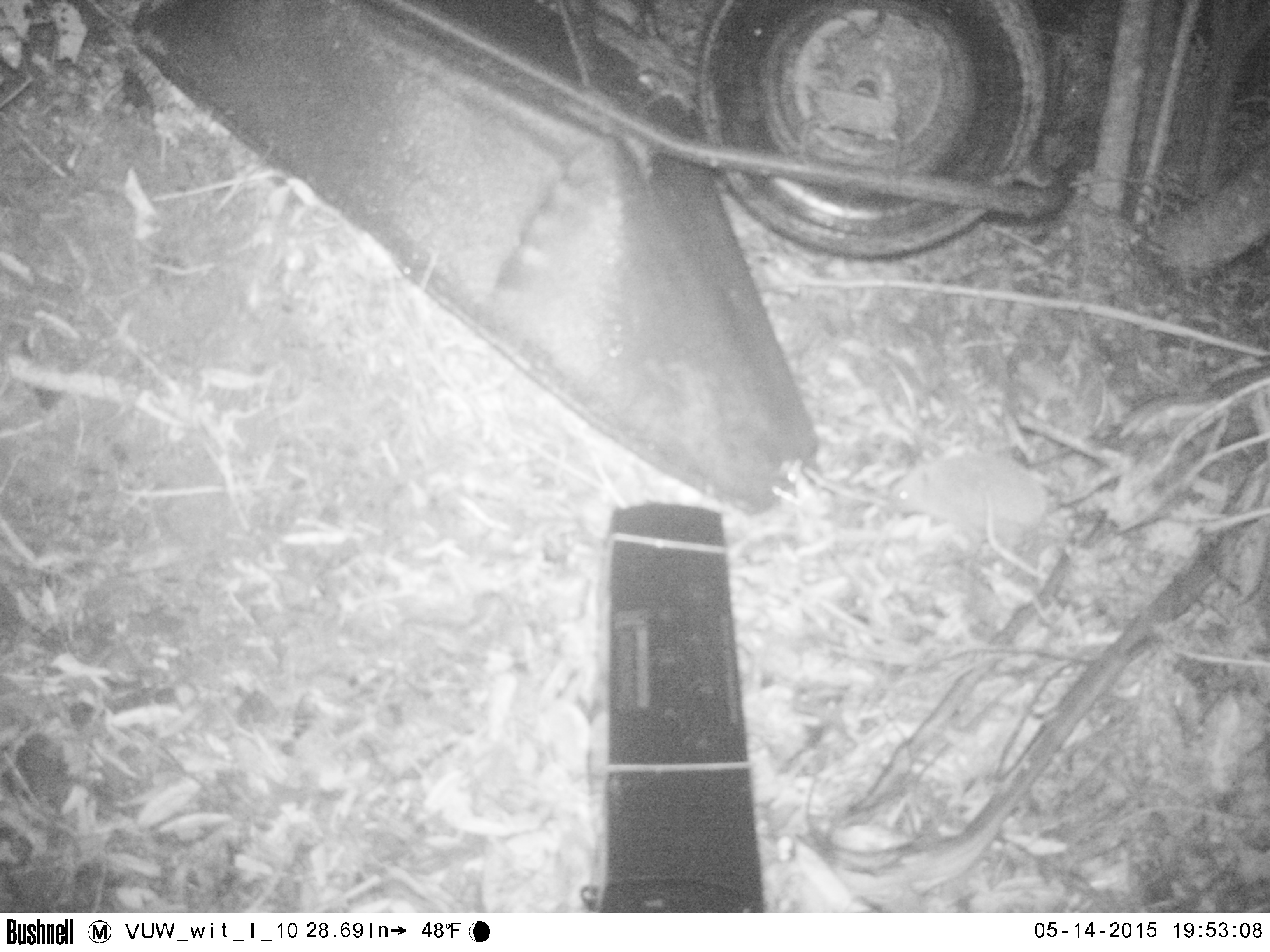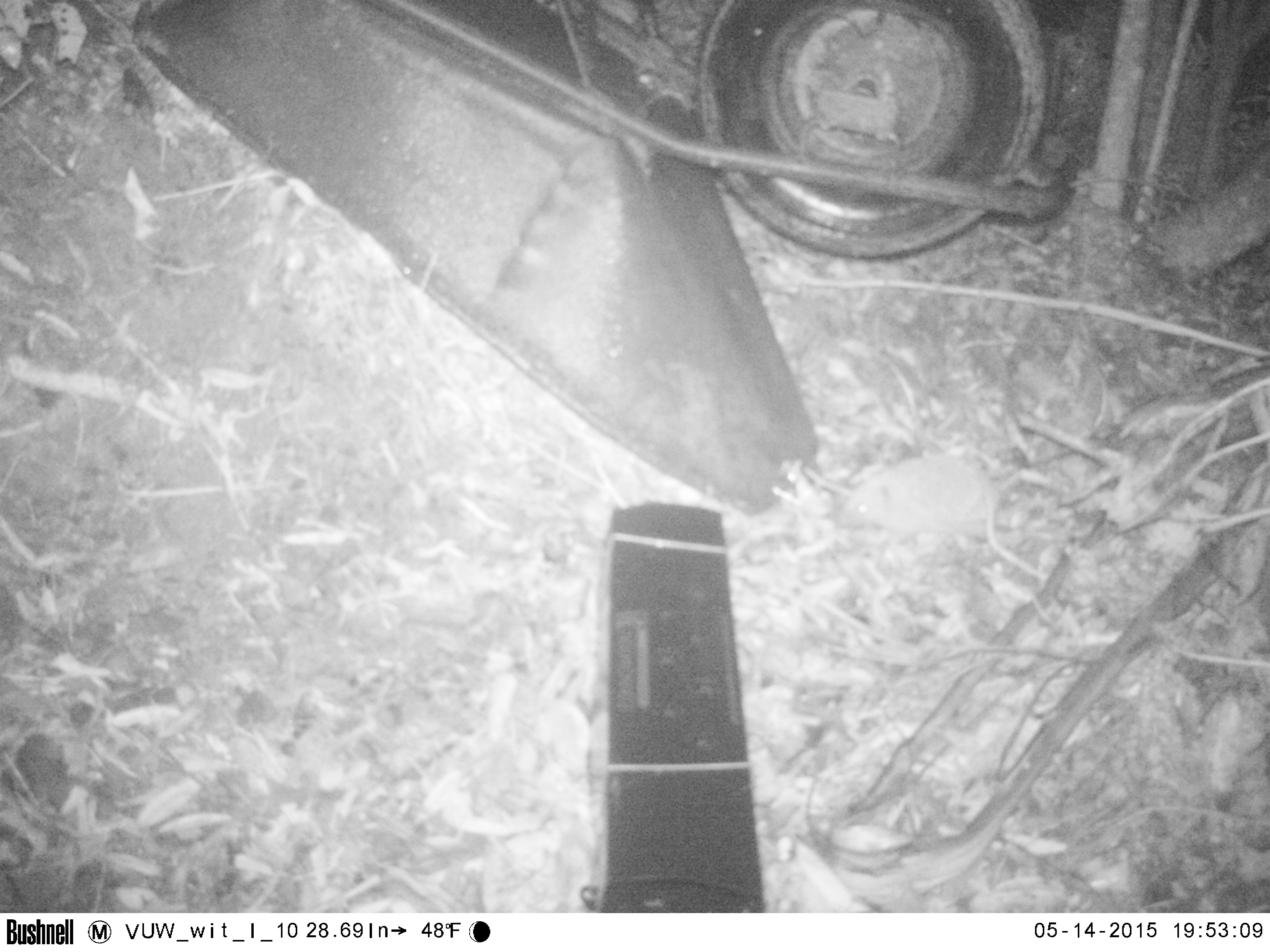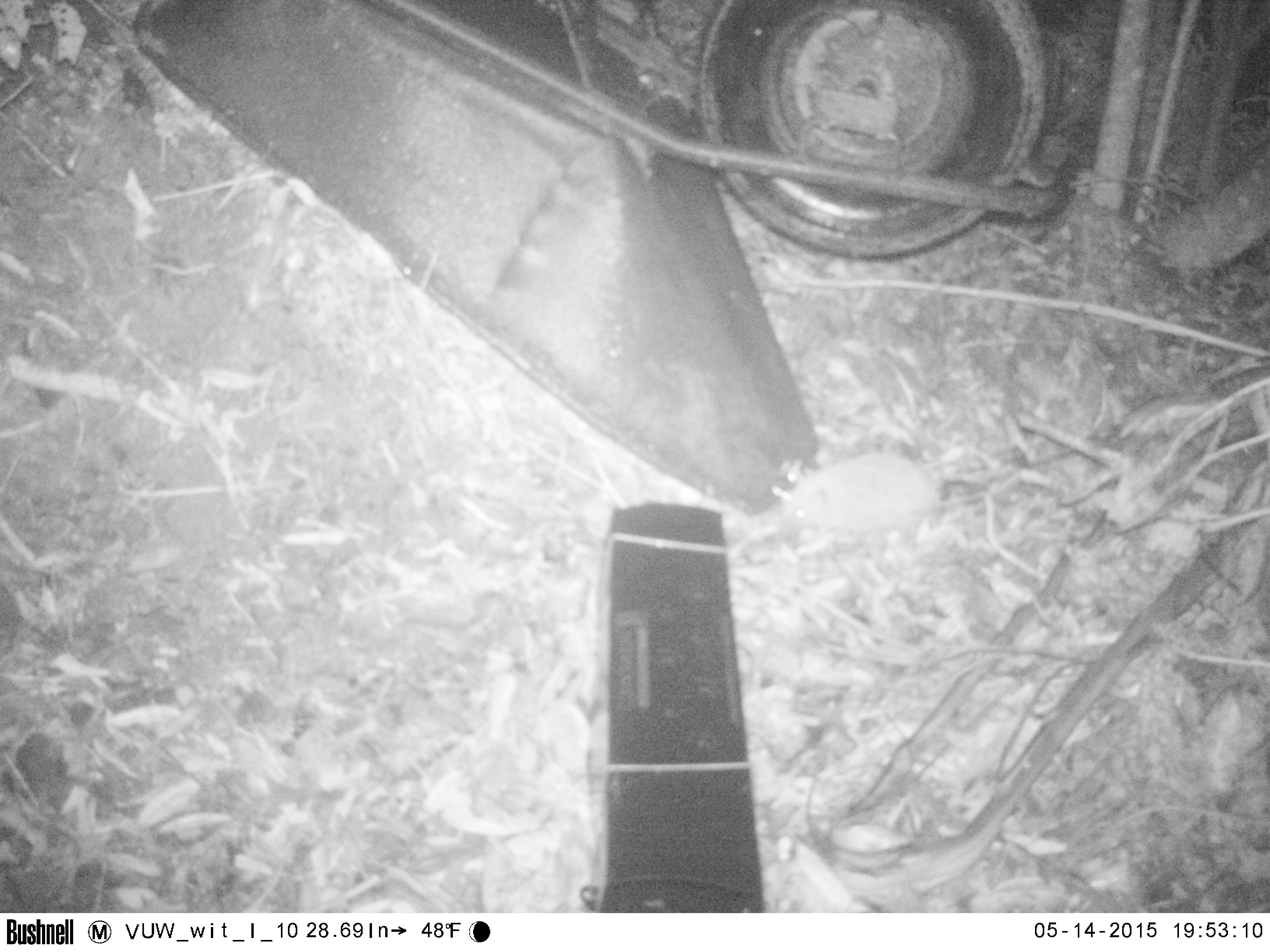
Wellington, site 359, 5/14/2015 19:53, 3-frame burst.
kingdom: Animalia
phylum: Chordata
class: Mammalia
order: Eulipotyphla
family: Erinaceidae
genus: Erinaceus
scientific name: Erinaceus europaeus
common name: hedgehog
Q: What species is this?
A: Hedgehog (Erinaceus europaeus).